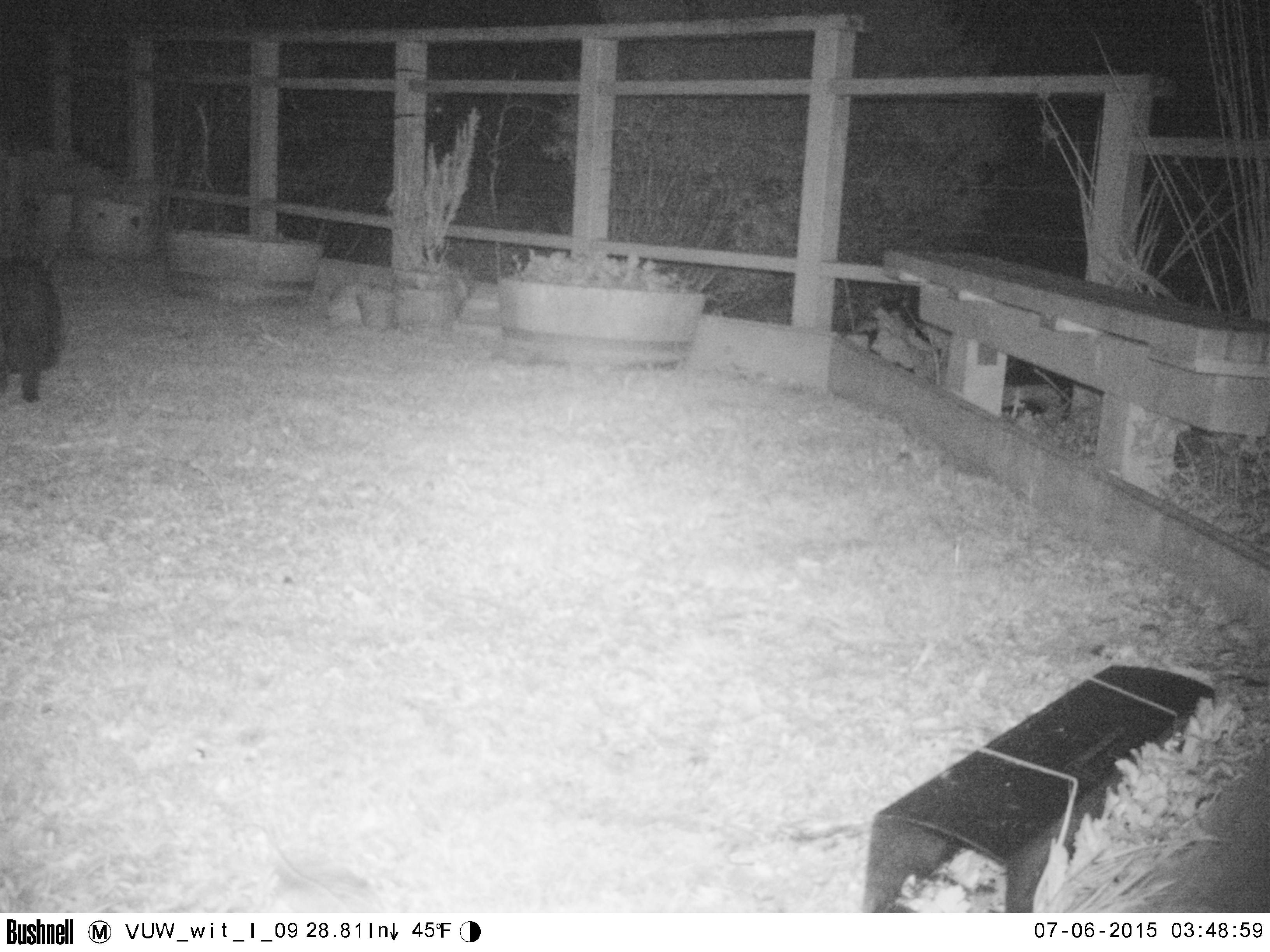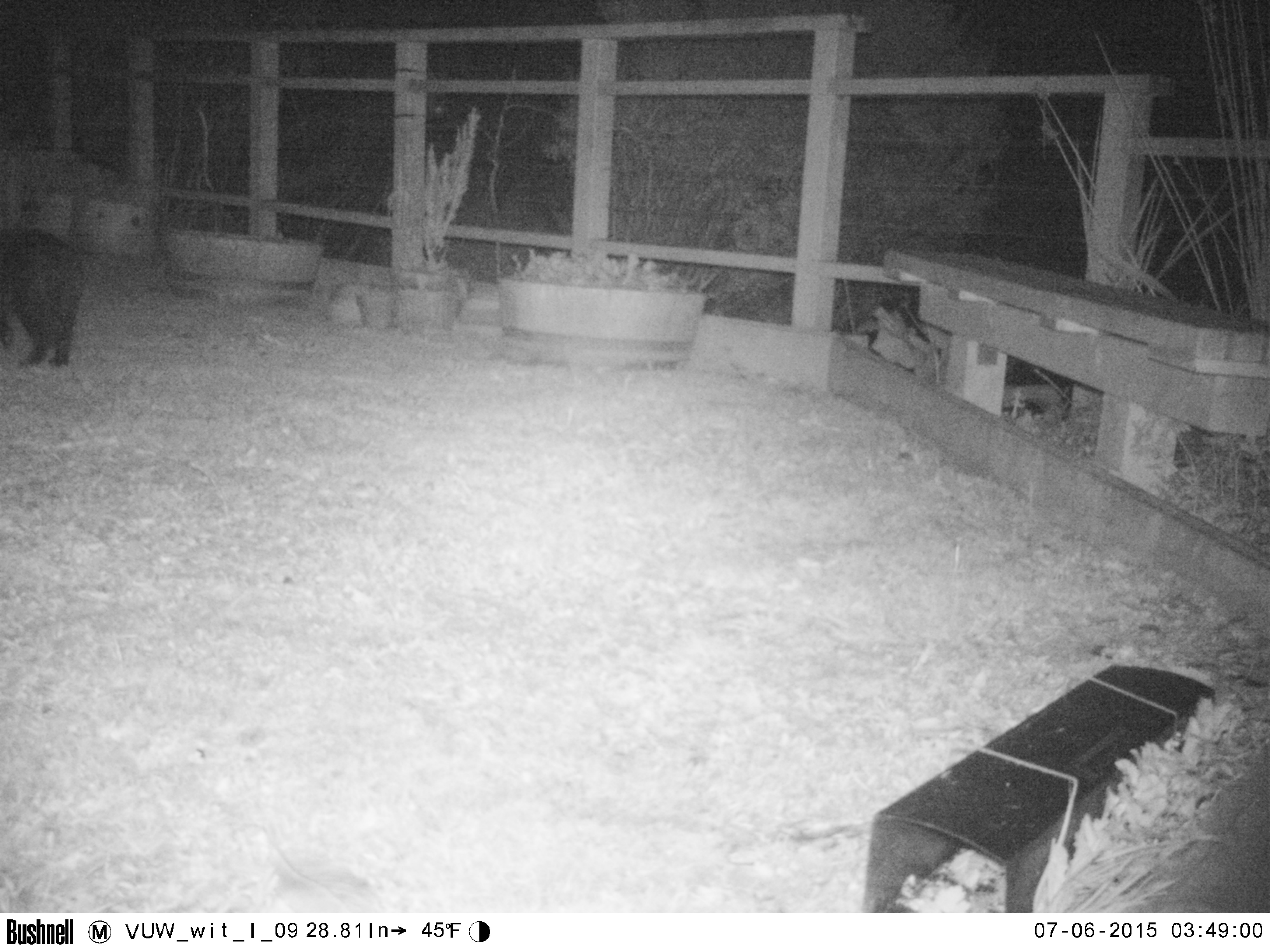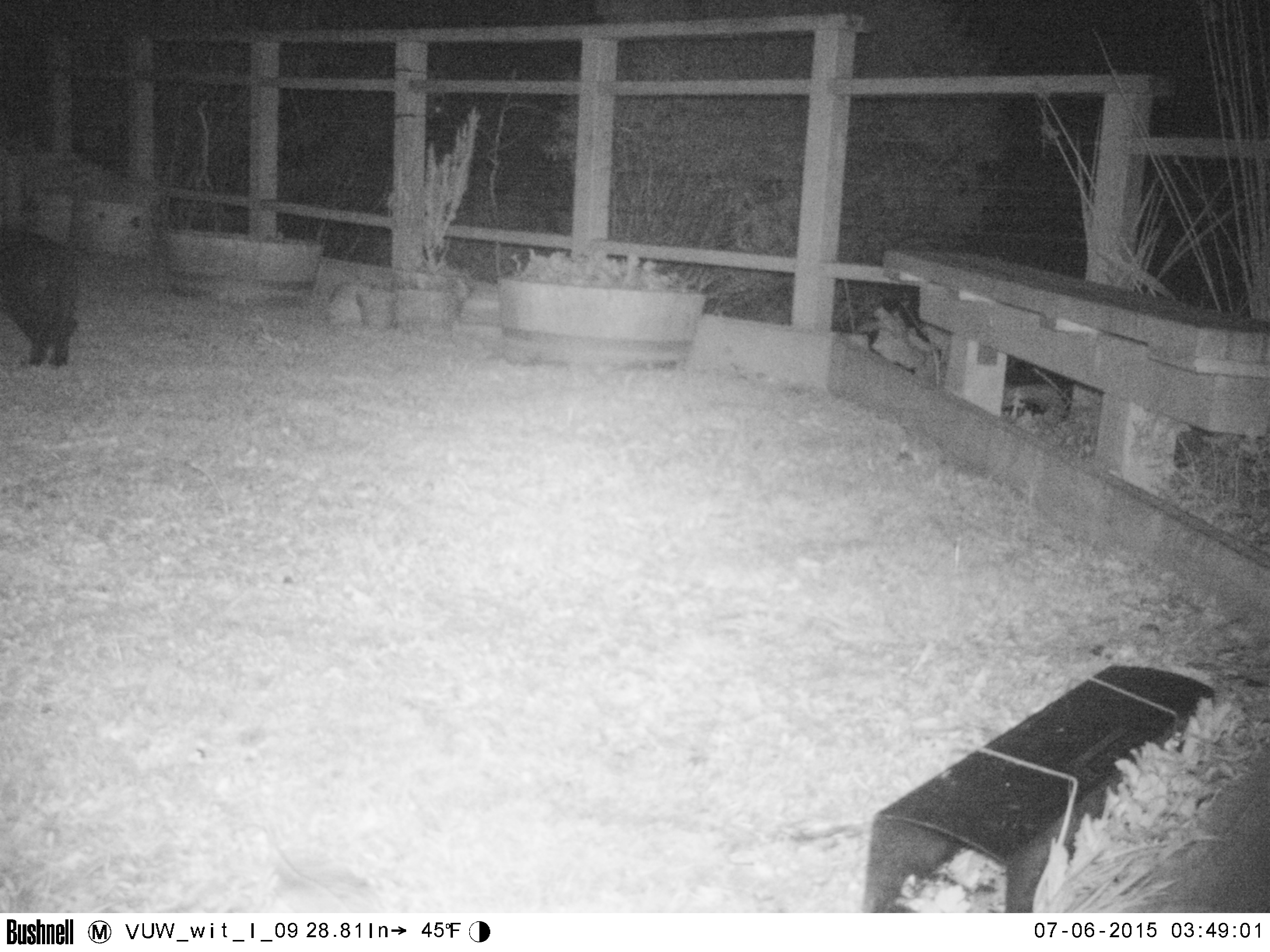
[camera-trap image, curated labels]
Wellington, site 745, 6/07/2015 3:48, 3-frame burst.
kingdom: Animalia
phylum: Chordata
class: Mammalia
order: Carnivora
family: Felidae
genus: Felis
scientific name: Felis catus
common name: cat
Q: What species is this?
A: Cat (Felis catus).